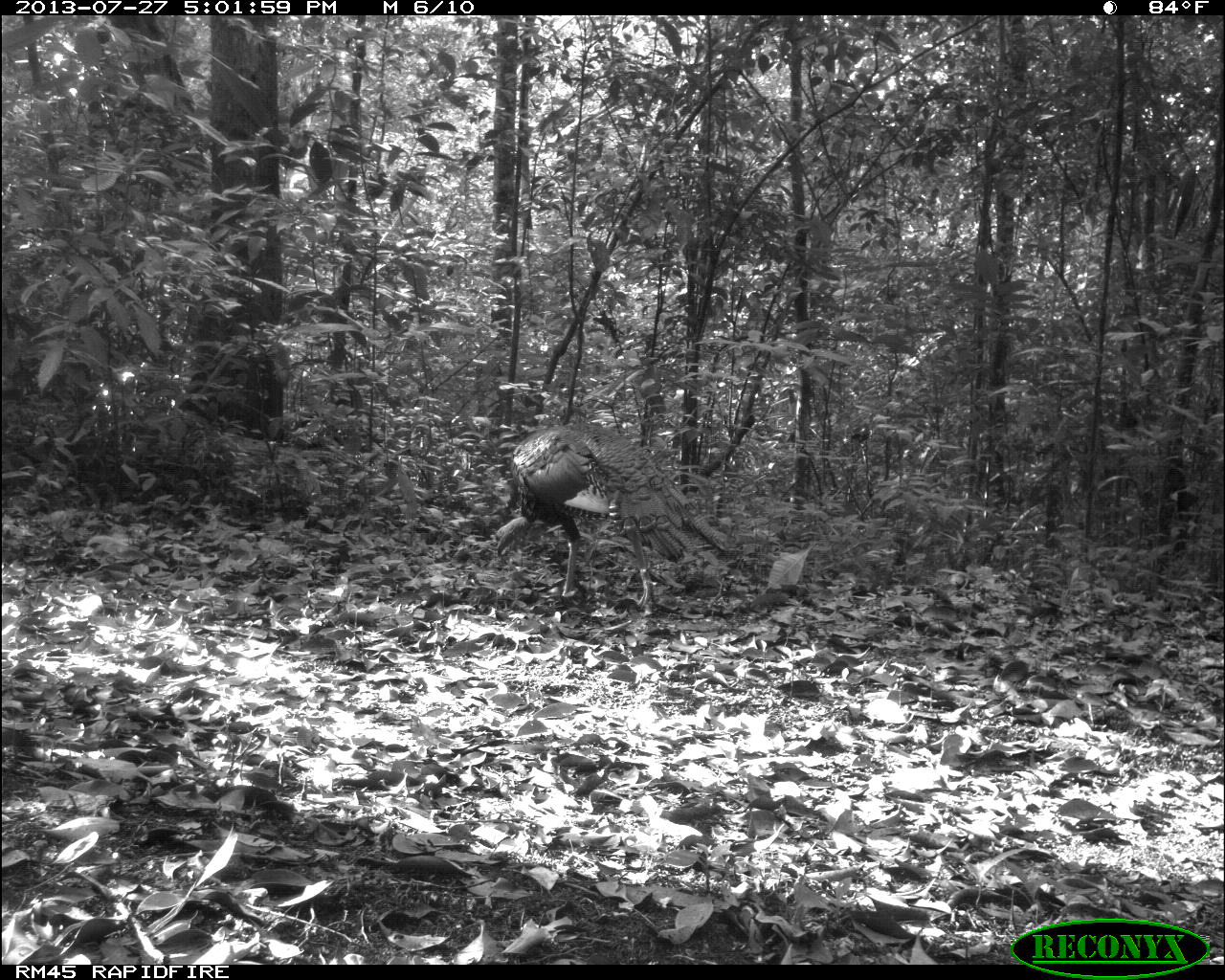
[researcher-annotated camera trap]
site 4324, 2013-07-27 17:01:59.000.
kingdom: Animalia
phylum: Chordata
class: Aves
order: Galliformes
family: Phasianidae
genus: Meleagris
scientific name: Meleagris ocellata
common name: ocellated turkey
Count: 1.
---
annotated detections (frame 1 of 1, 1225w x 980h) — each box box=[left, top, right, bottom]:
meleagris ocellata: box=[492, 421, 725, 614]; box=[71, 534, 170, 588]